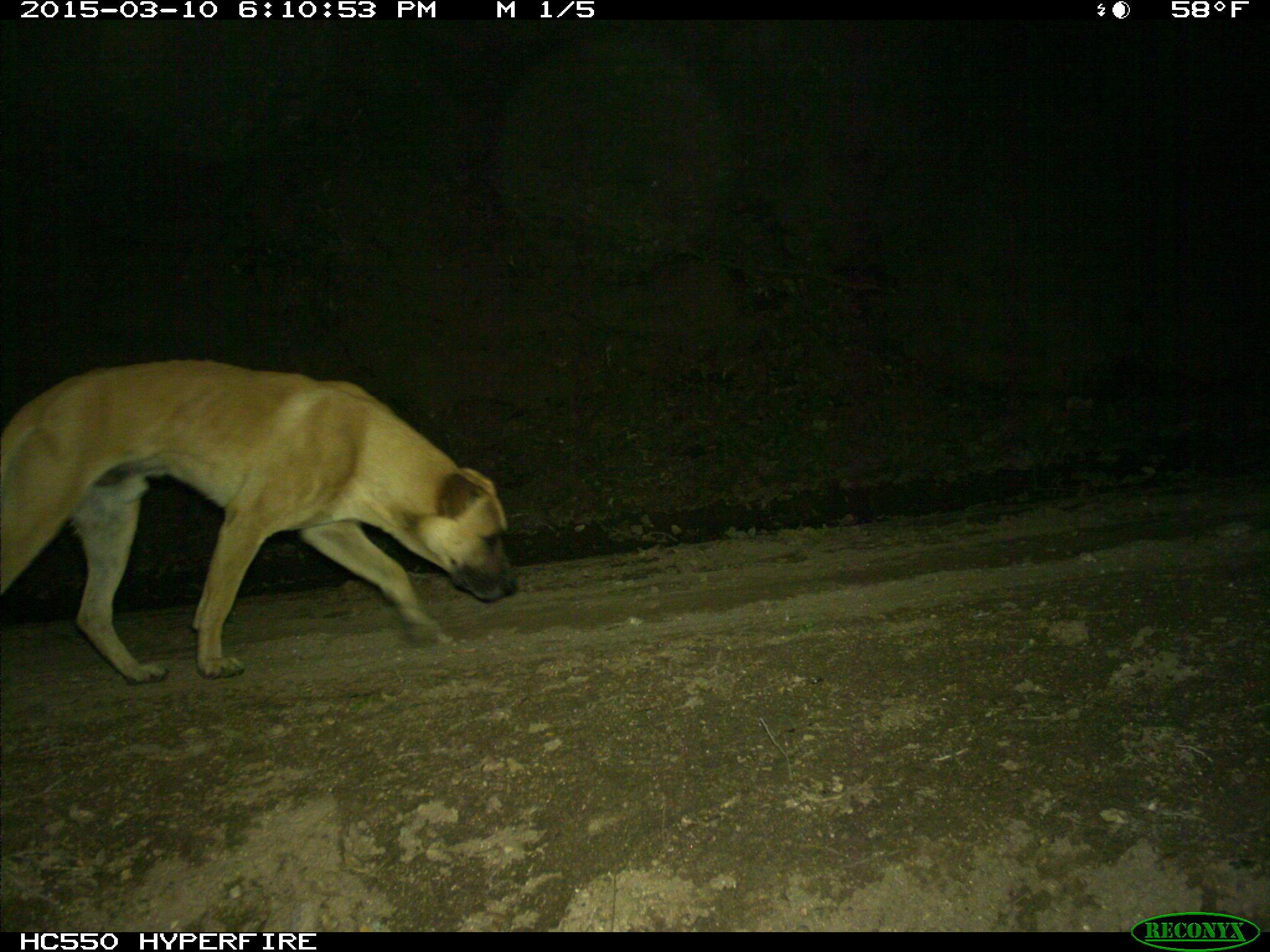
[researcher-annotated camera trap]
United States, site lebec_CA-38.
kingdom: Animalia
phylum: Chordata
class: Mammalia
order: Carnivora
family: Canidae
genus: Canis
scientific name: Canis familiaris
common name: domestic dog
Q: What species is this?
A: Canis familiaris (domestic dog).